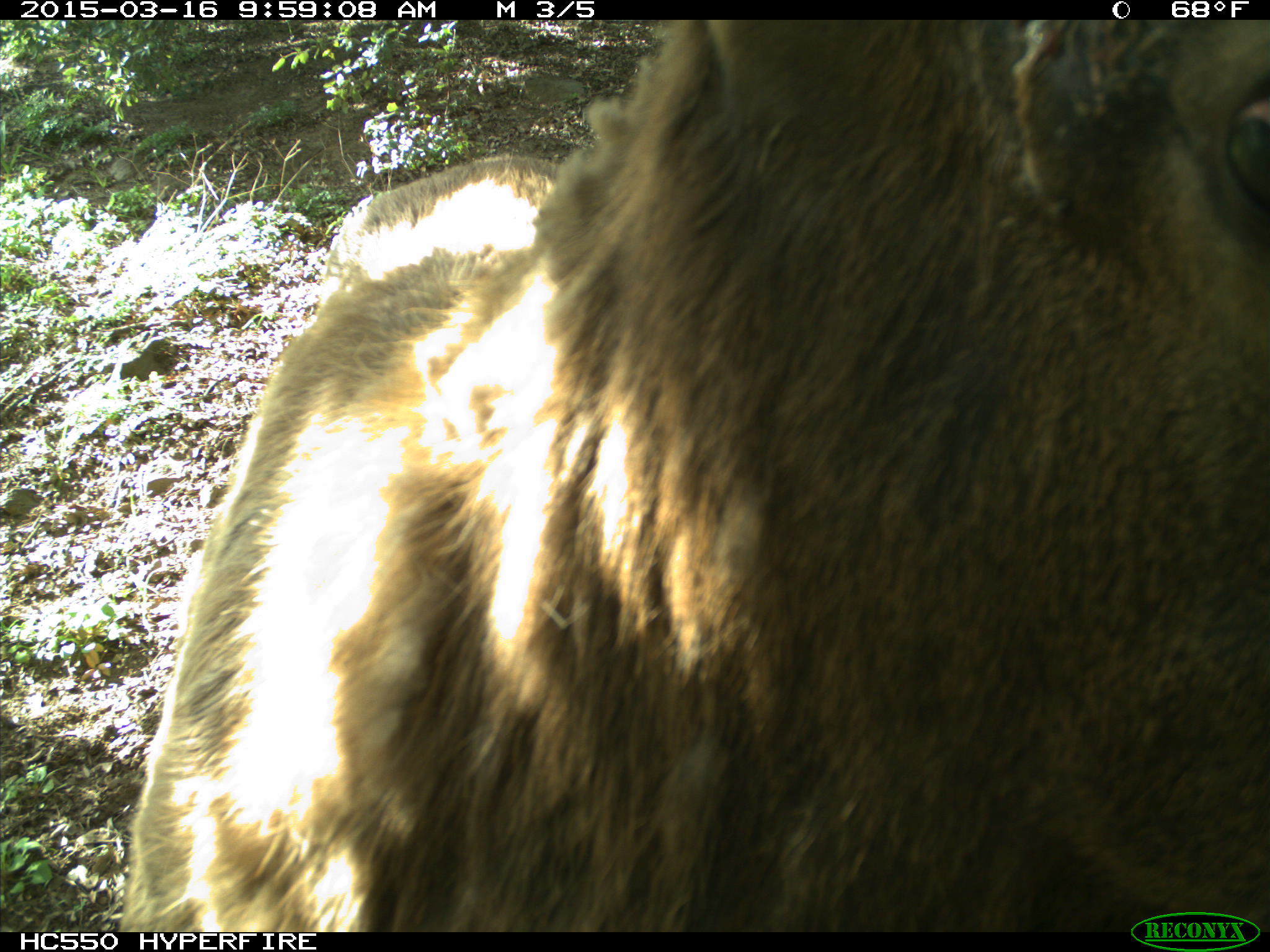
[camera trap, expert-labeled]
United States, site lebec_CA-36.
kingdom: Animalia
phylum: Chordata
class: Mammalia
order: Artiodactyla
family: Cervidae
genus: Cervus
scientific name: Cervus canadensis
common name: elk